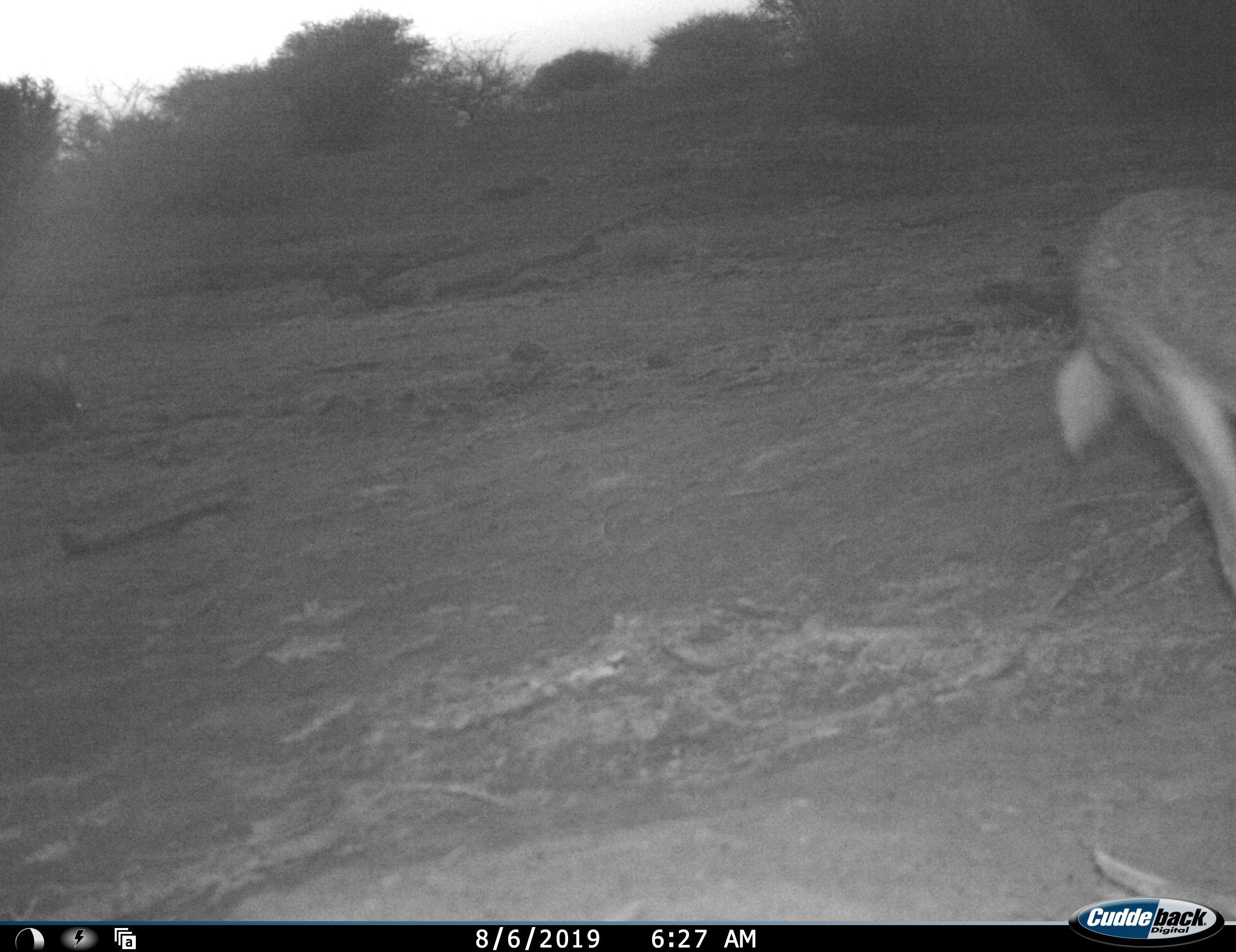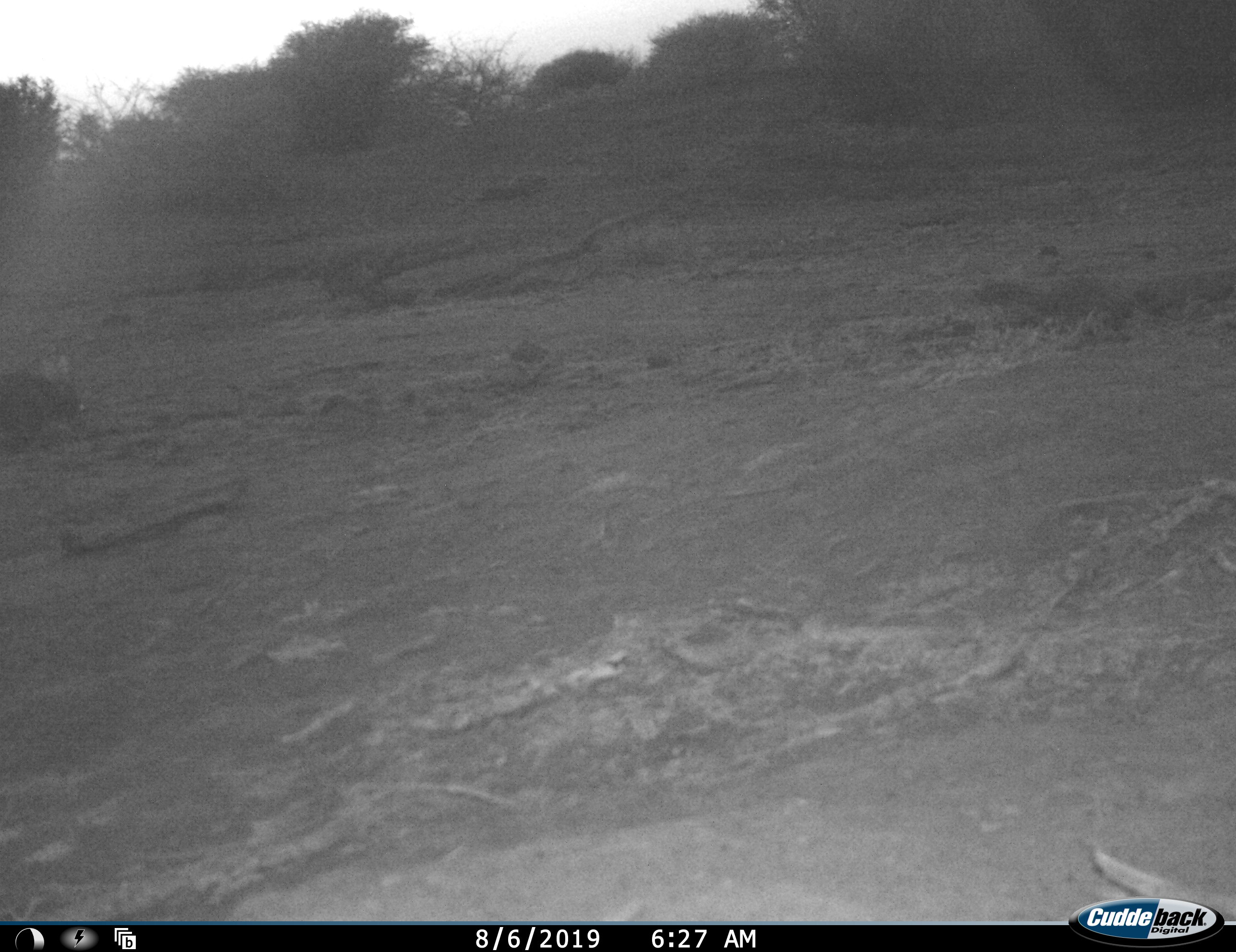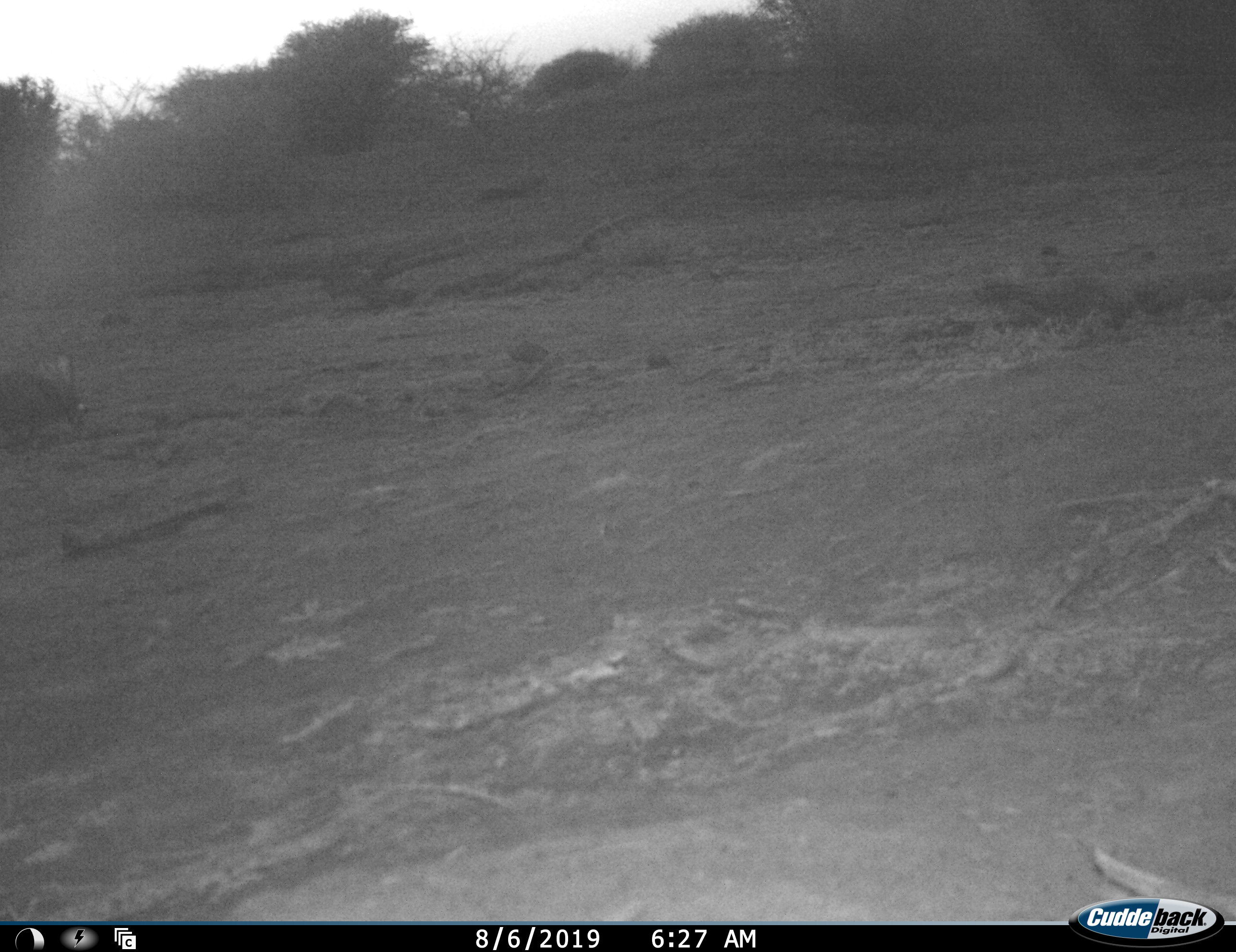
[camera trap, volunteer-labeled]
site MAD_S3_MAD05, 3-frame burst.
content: unidentified animal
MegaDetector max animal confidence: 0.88